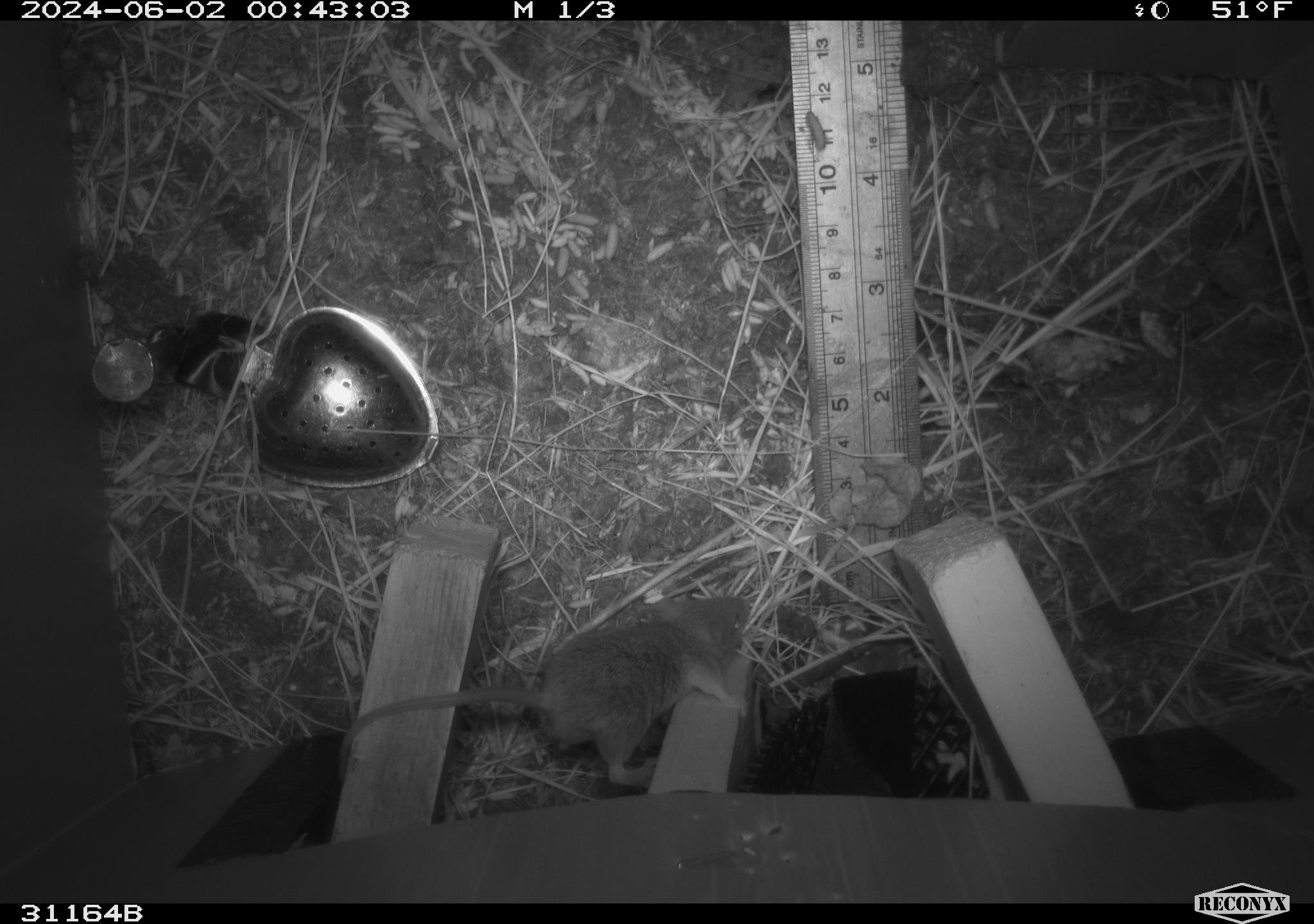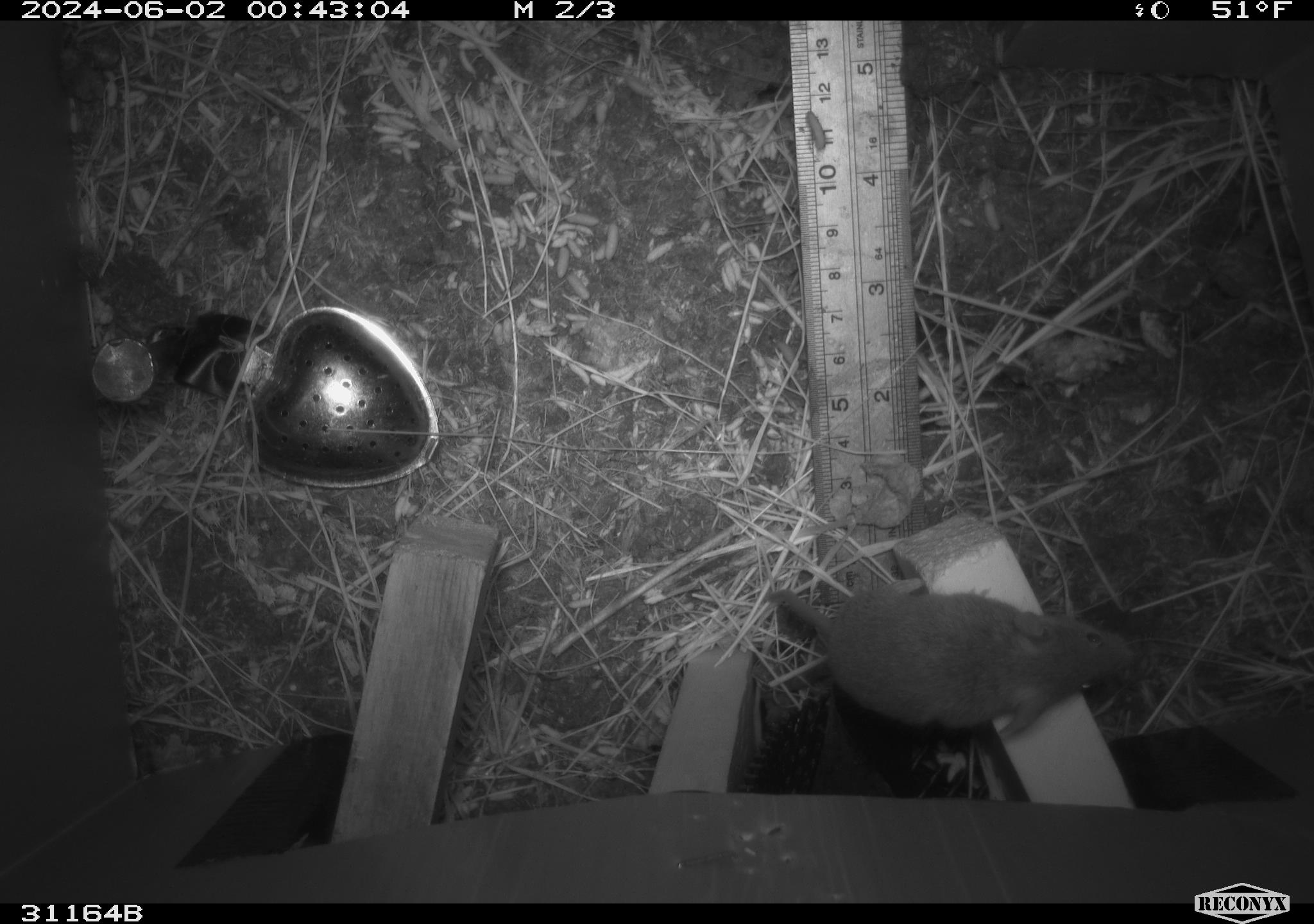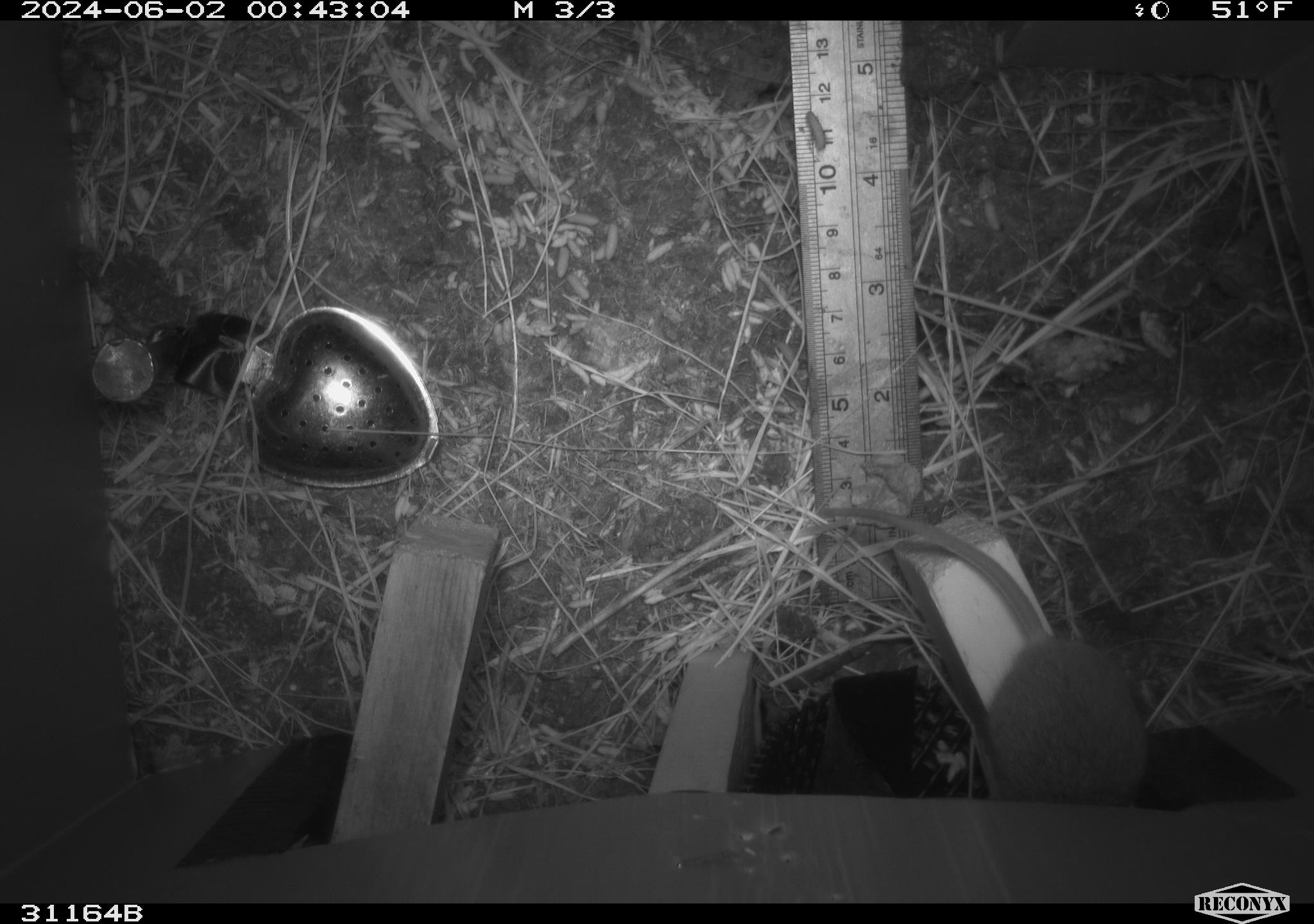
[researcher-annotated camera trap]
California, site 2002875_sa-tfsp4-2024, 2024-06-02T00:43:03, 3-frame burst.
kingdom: Animalia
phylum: Chordata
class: Mammalia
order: Rodentia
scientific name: Rodentia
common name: mouse species